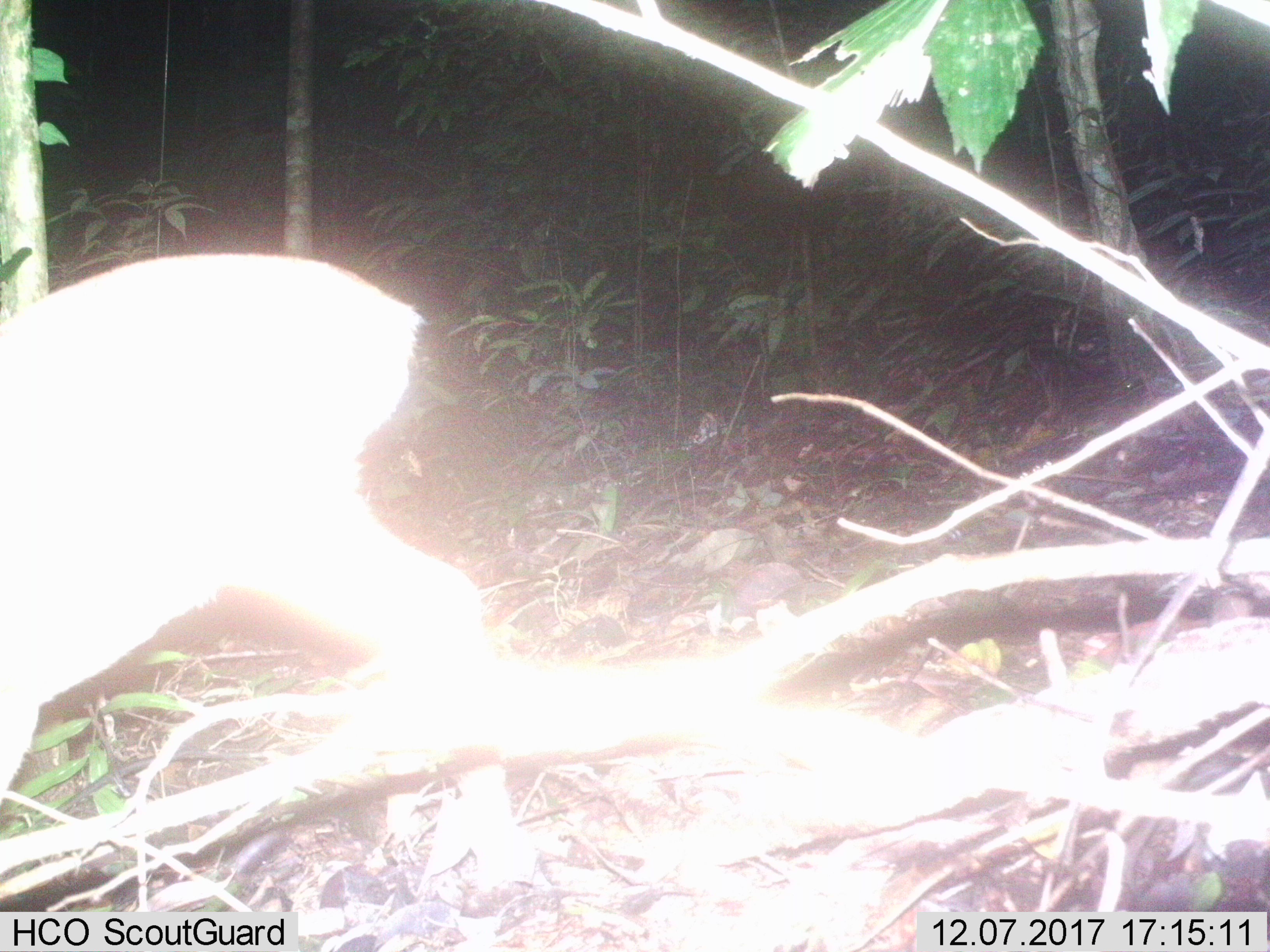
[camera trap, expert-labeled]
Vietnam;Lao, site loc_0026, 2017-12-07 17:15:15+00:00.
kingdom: Animalia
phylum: Chordata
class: Mammalia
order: Artiodactyla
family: Cervidae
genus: Muntiacus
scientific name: Muntiacus vuquangensis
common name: large-antlered muntjac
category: large antlered muntjac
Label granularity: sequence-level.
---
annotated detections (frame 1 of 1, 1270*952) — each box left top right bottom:
large antlered muntjac: 0 250 522 880